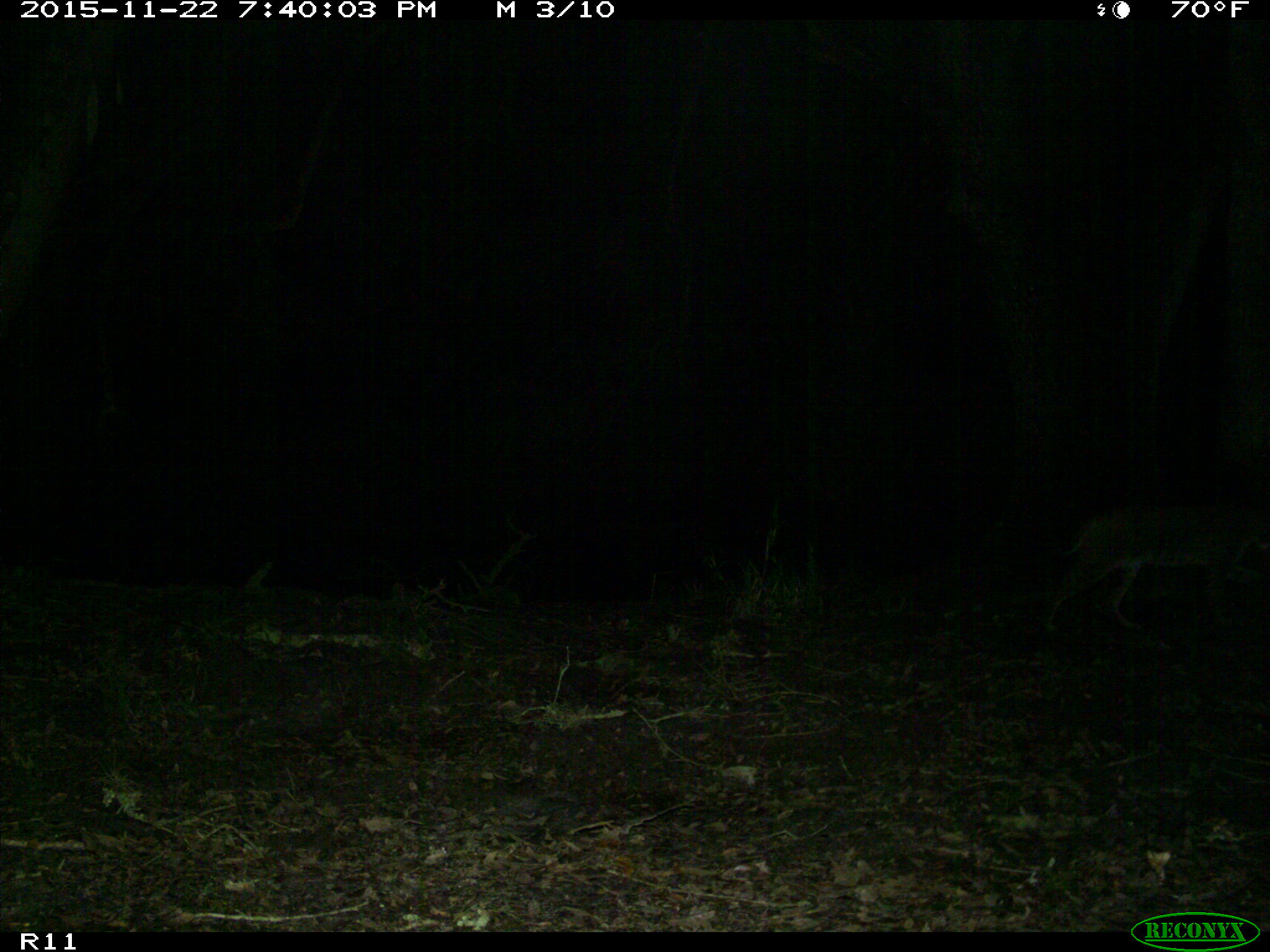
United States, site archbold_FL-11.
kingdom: Animalia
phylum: Chordata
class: Mammalia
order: Carnivora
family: Felidae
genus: Lynx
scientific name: Lynx rufus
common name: bobcat